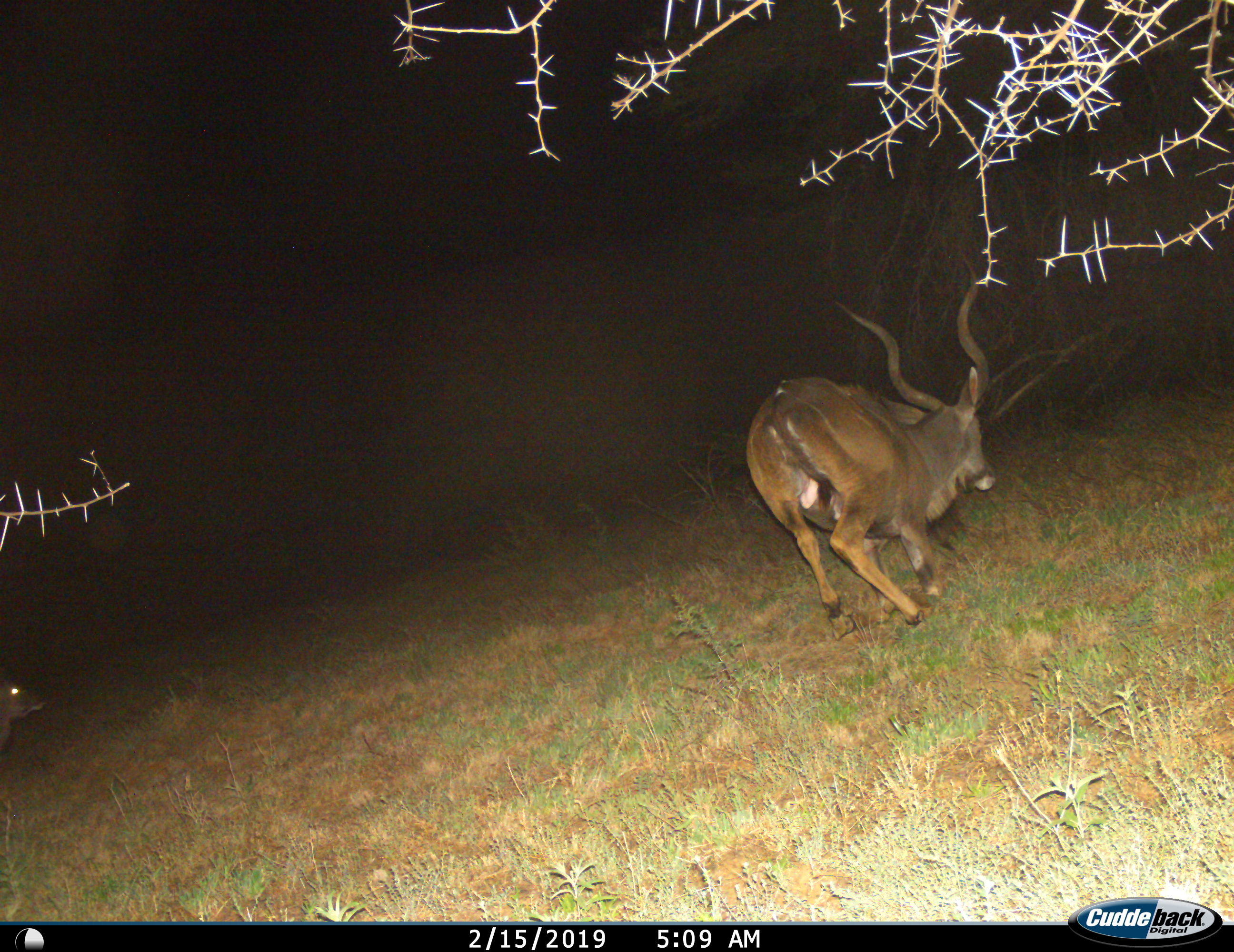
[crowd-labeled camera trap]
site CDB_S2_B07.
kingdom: Animalia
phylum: Chordata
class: Mammalia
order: Artiodactyla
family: Bovidae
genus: Tragelaphus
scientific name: Tragelaphus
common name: kudu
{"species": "kudu (Tragelaphus)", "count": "1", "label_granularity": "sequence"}